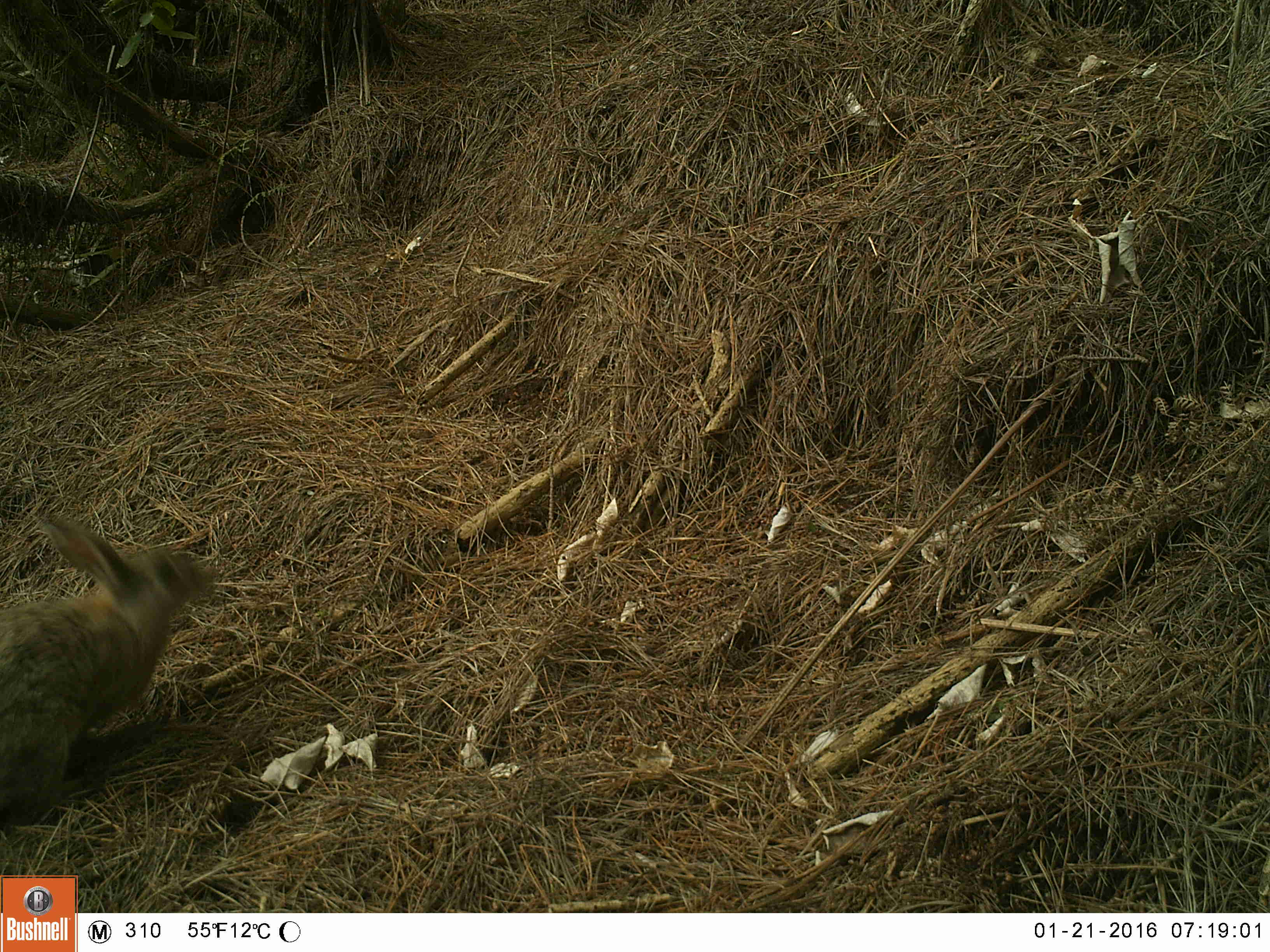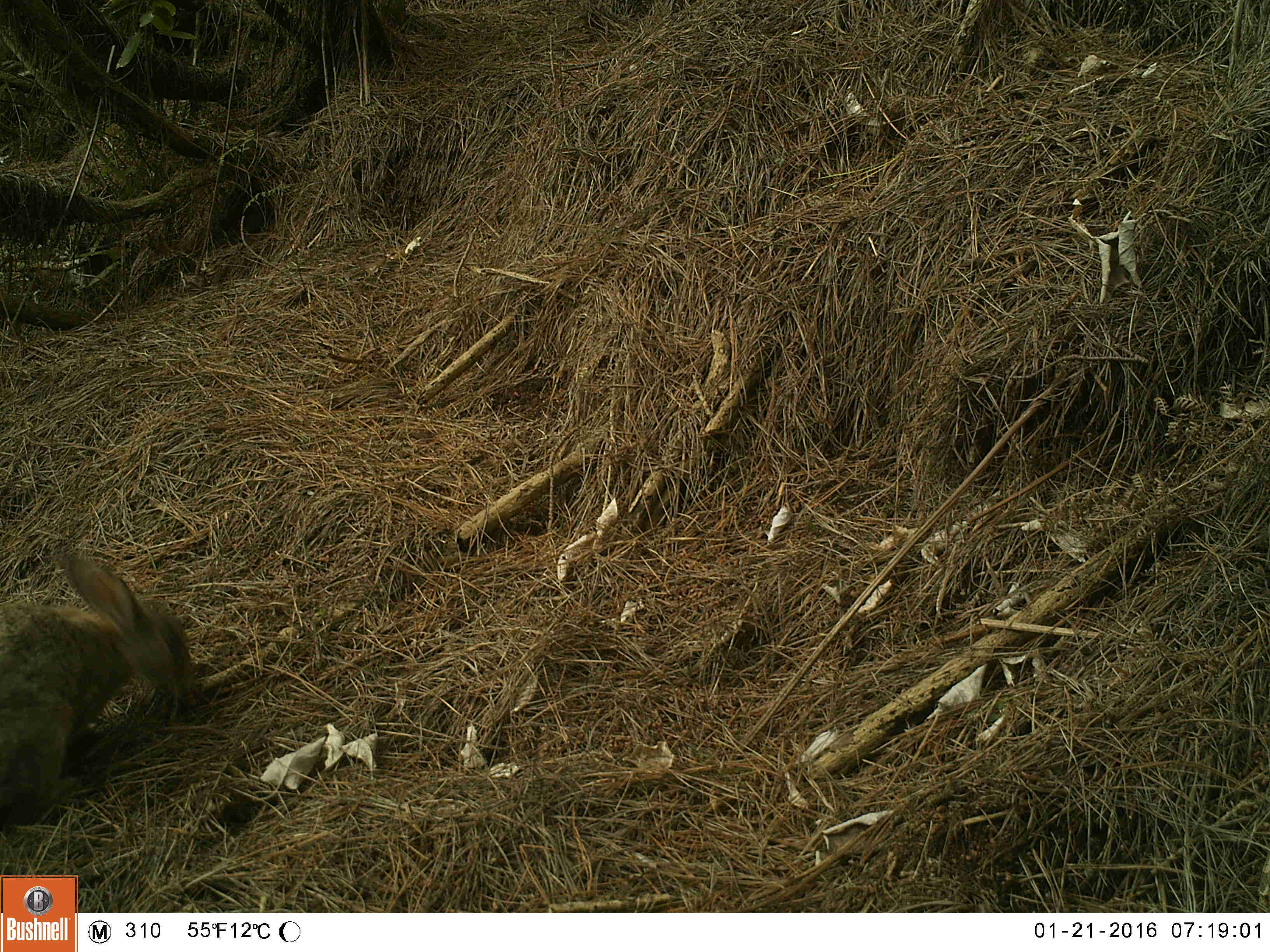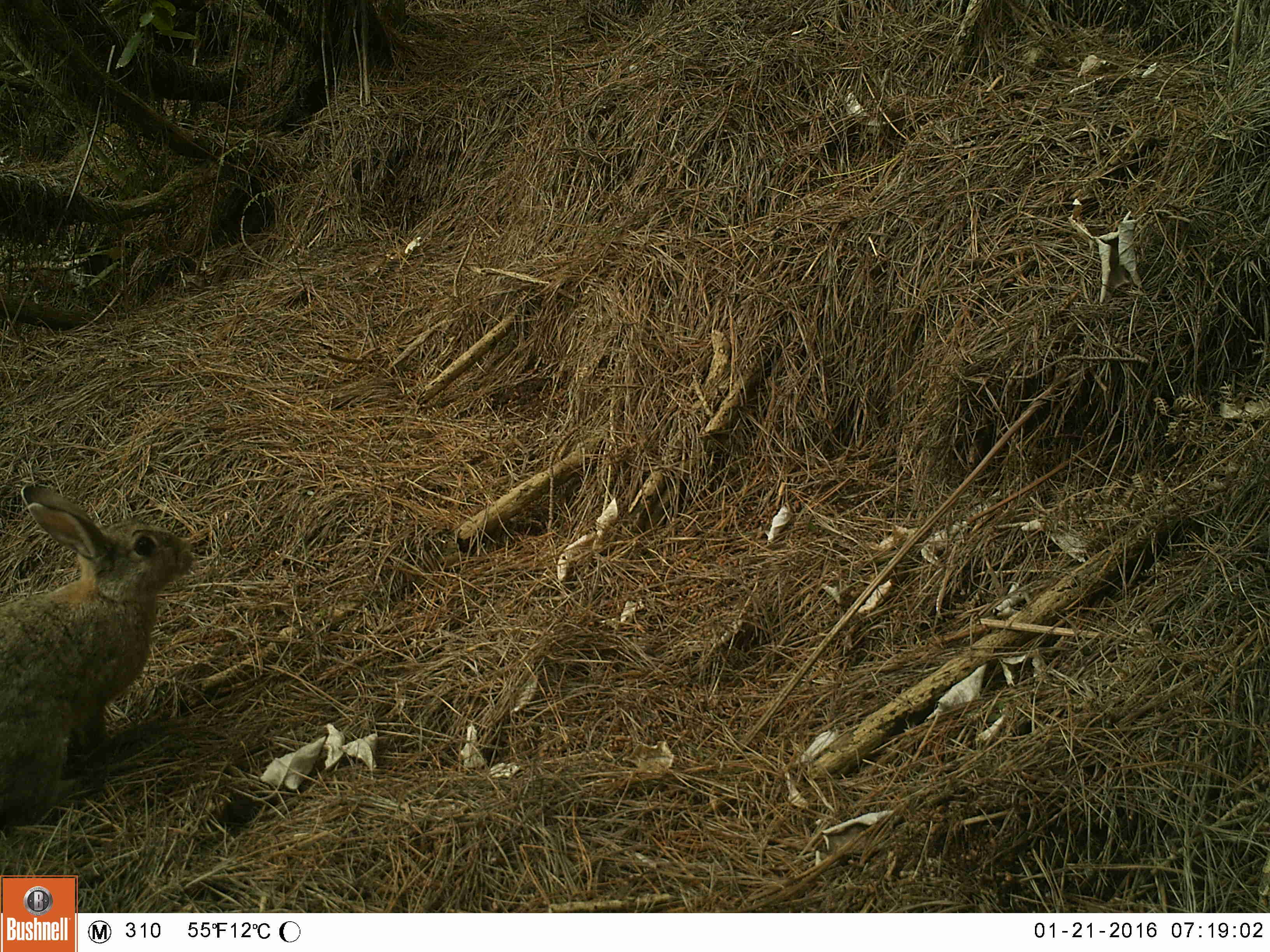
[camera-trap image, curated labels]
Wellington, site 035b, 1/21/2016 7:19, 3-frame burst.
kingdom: Animalia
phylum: Chordata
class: Mammalia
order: Lagomorpha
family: Leporidae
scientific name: Leporidae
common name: rabbit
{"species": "rabbit (Leporidae)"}